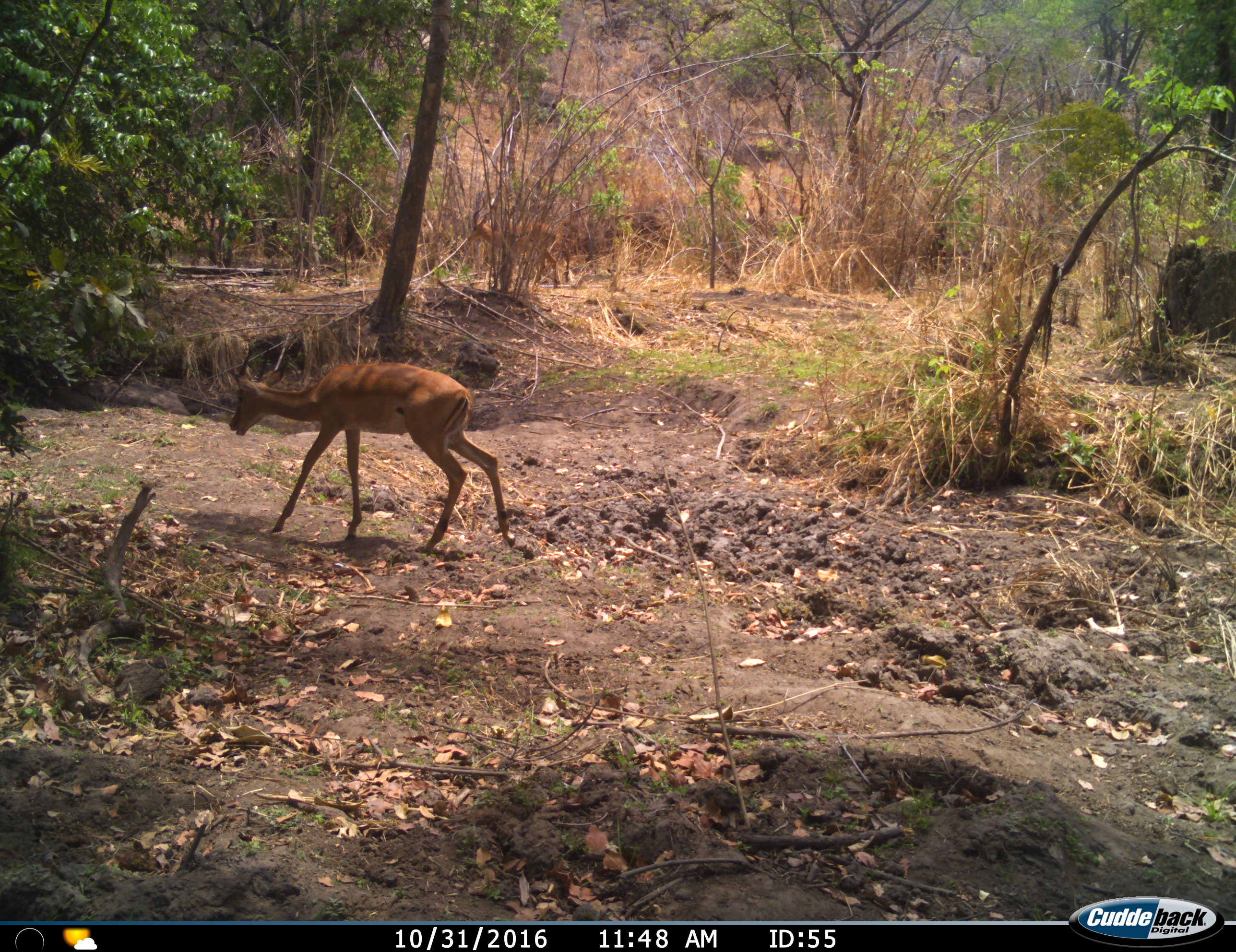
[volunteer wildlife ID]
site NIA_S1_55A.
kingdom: Animalia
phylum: Chordata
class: Mammalia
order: Artiodactyla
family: Bovidae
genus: Aepyceros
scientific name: Aepyceros melampus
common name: impala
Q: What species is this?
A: Impala (Aepyceros melampus).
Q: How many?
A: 1.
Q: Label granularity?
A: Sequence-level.